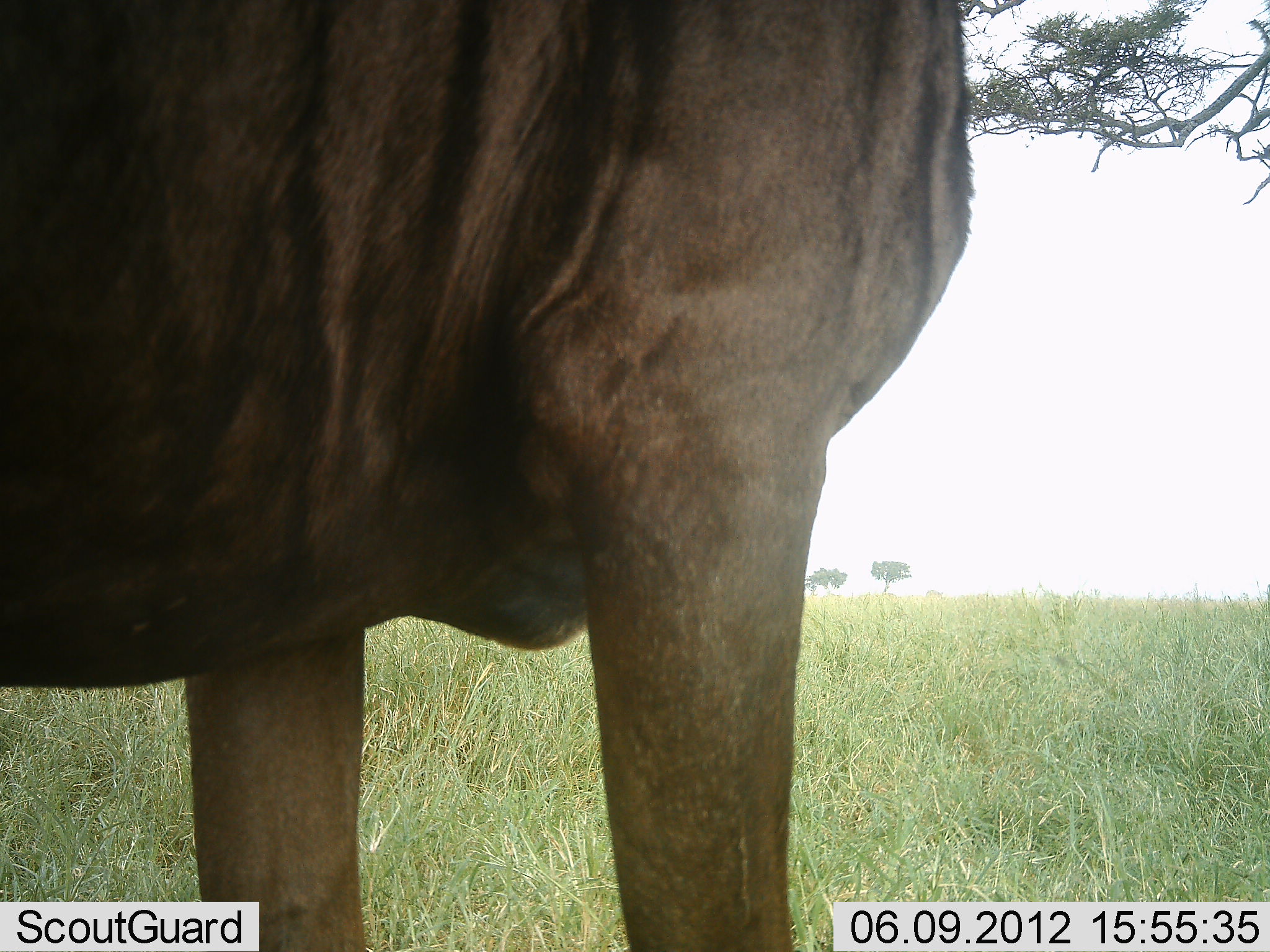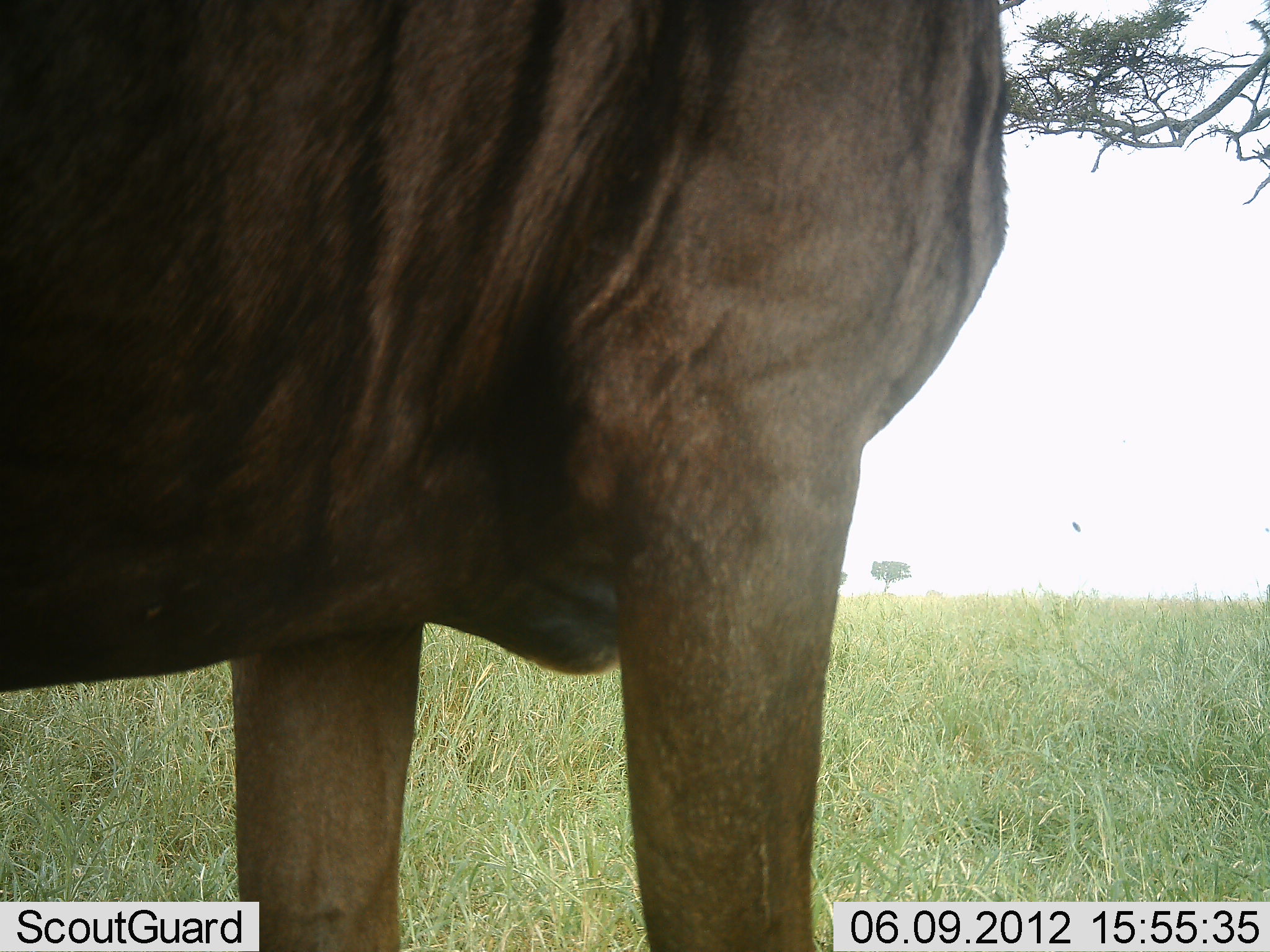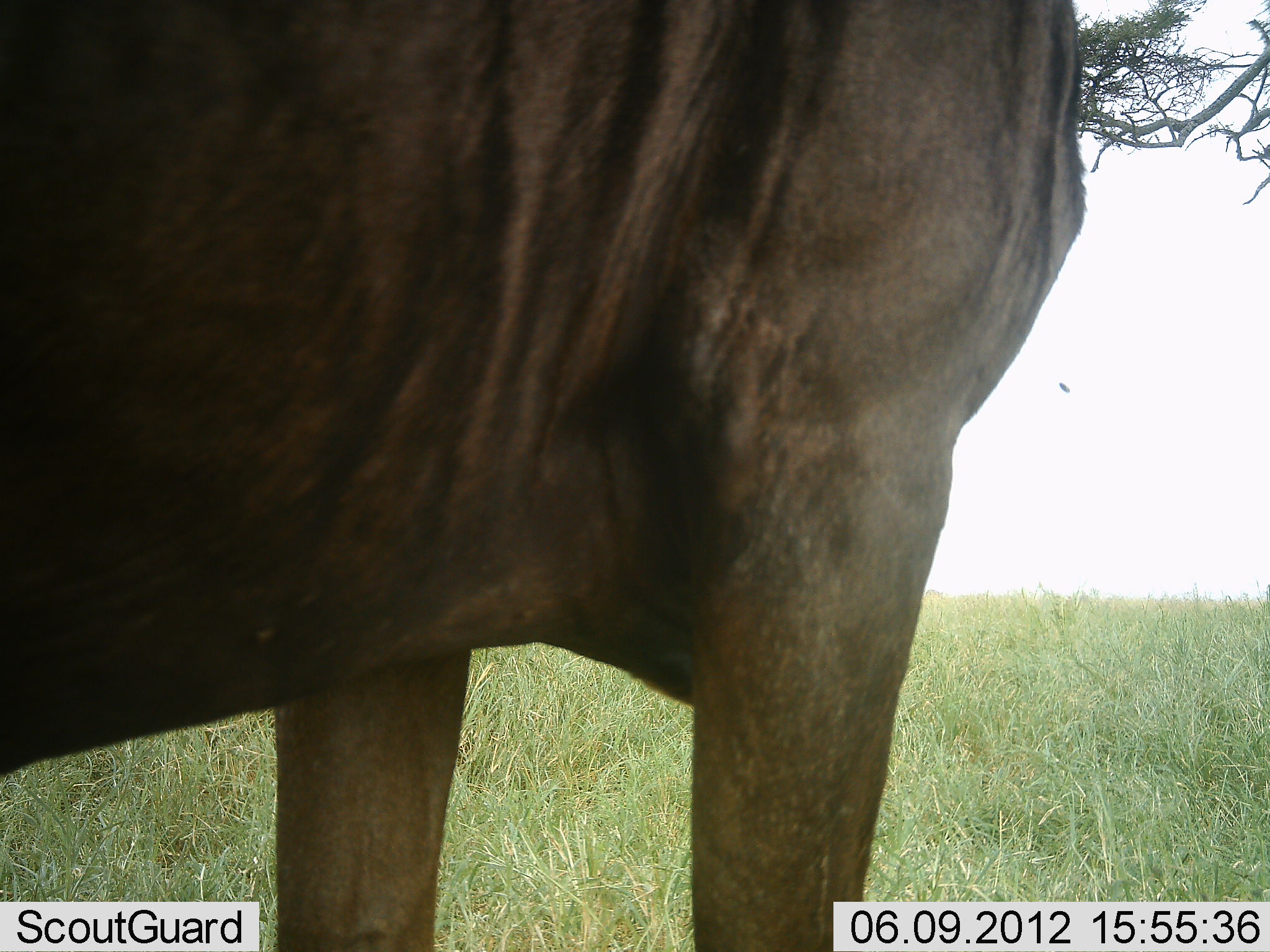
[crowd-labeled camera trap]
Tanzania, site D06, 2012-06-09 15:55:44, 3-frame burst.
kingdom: Animalia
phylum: Chordata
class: Mammalia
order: Artiodactyla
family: Bovidae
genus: Connochaetes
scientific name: Connochaetes taurinus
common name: blue wildebeest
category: wildebeest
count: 1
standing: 100%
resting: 10%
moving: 0%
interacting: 0%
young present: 0%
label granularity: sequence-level